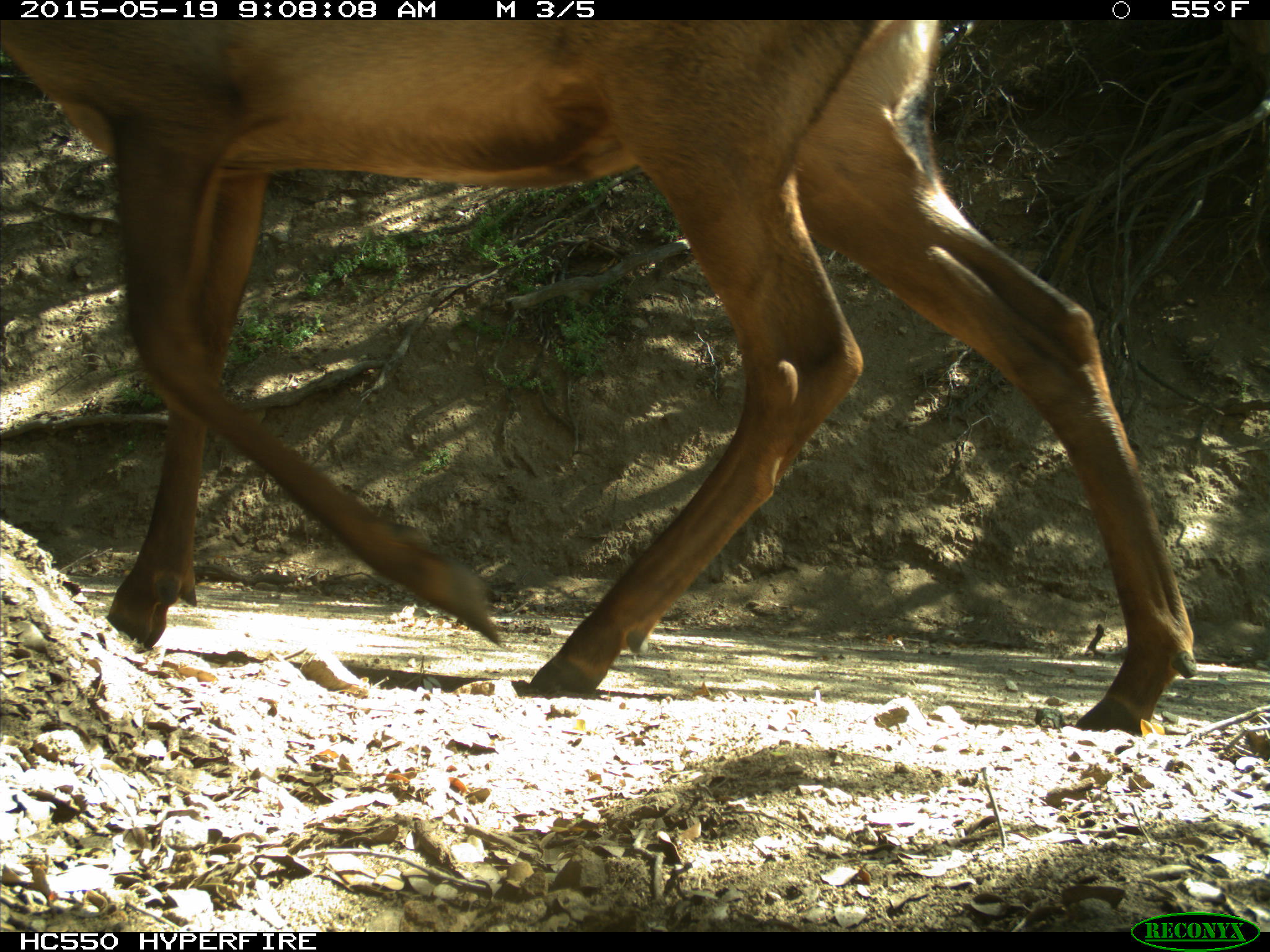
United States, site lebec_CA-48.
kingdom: Animalia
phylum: Chordata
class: Mammalia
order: Artiodactyla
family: Cervidae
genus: Cervus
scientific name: Cervus canadensis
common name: elk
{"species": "Cervus canadensis (elk)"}